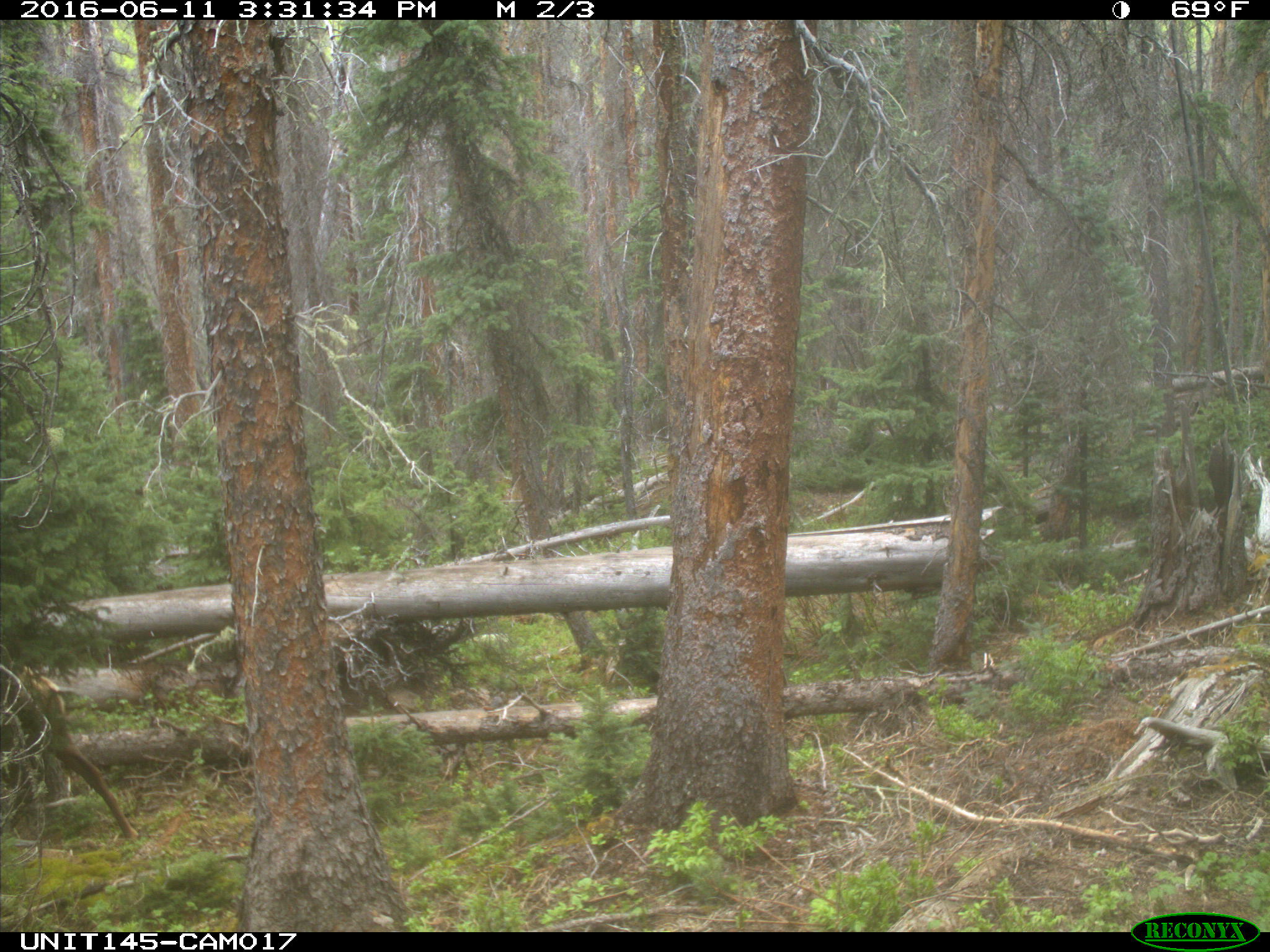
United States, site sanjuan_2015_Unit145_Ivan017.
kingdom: Animalia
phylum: Chordata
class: Mammalia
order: Artiodactyla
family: Cervidae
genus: Cervus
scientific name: Cervus elaphus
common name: red deer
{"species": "Cervus elaphus (red deer)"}